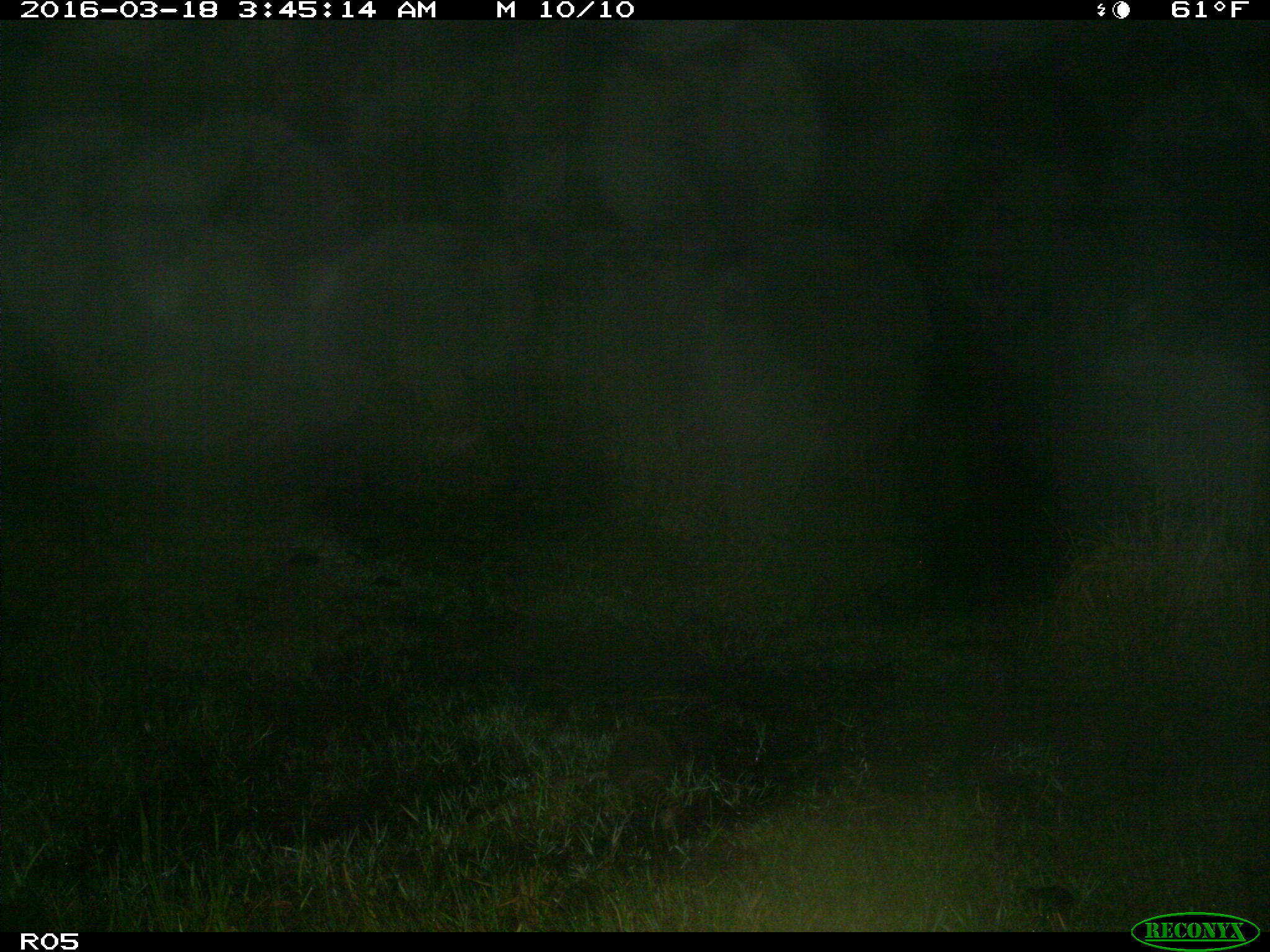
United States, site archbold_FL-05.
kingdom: Animalia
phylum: Chordata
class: Mammalia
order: Cingulata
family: Dasypodidae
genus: Dasypus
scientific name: Dasypus novemcinctus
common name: nine-banded armadillo